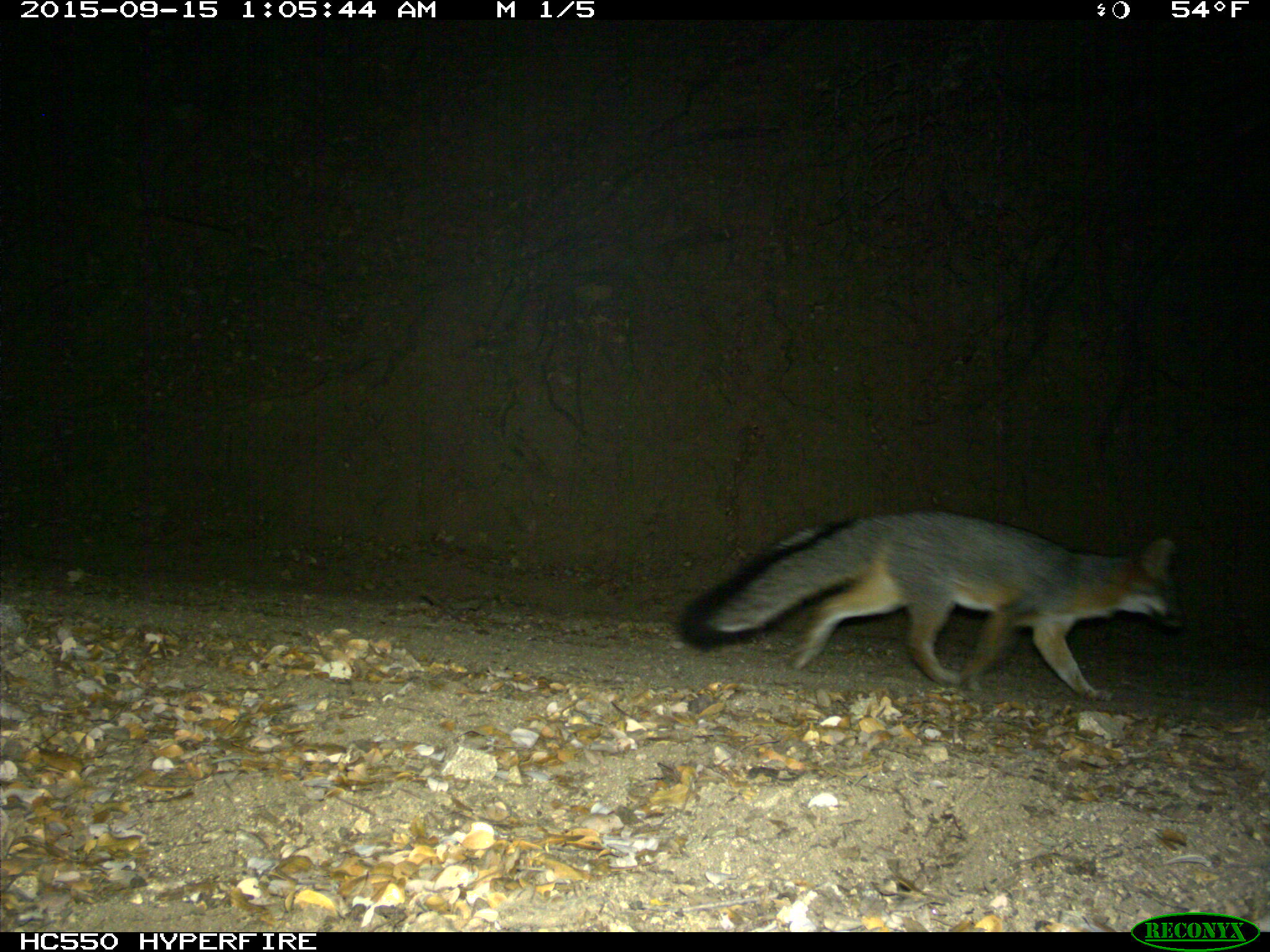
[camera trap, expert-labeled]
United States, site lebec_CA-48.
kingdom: Animalia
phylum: Chordata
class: Mammalia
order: Carnivora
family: Canidae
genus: Urocyon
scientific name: Urocyon cinereoargenteus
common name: gray fox